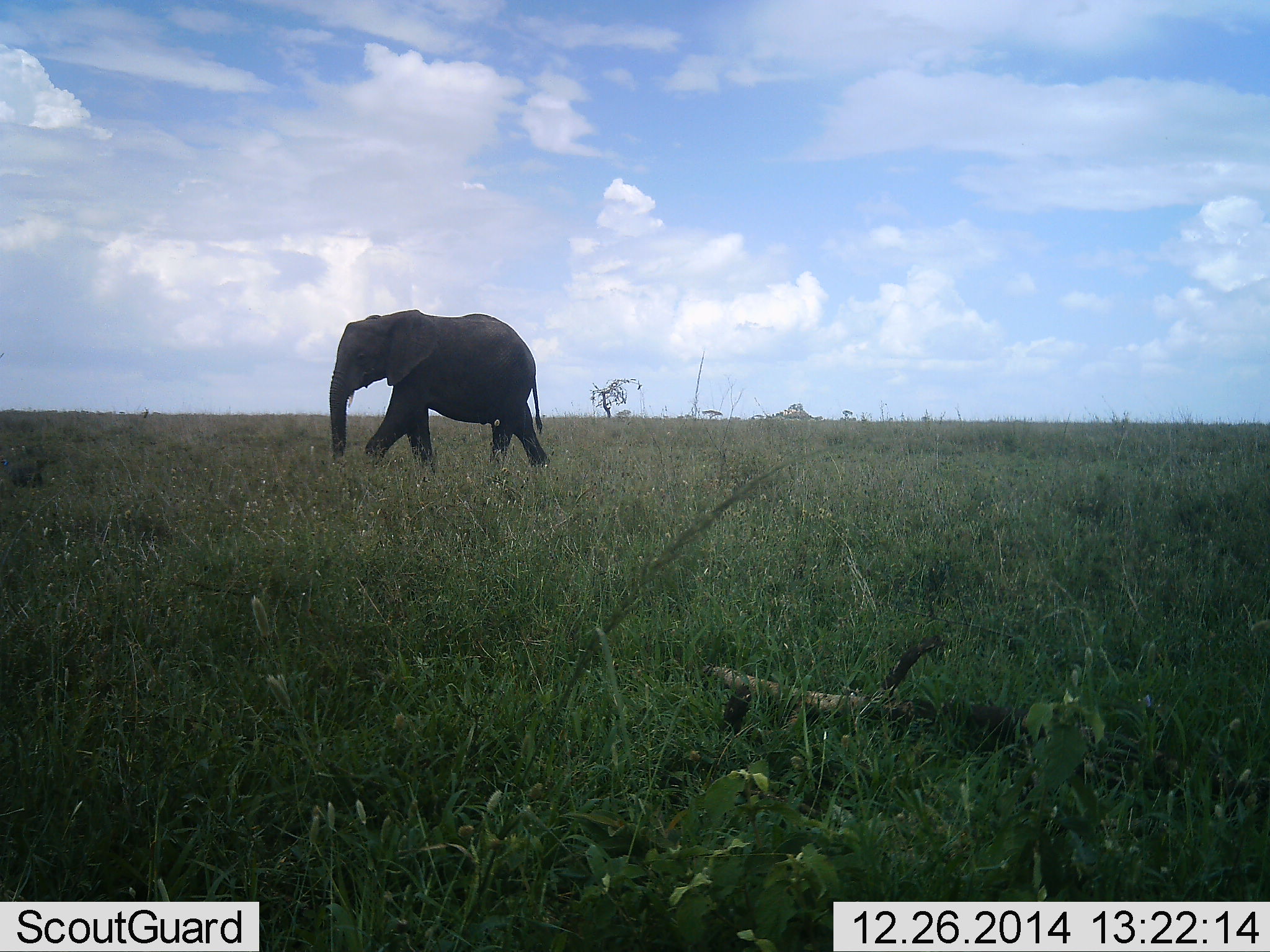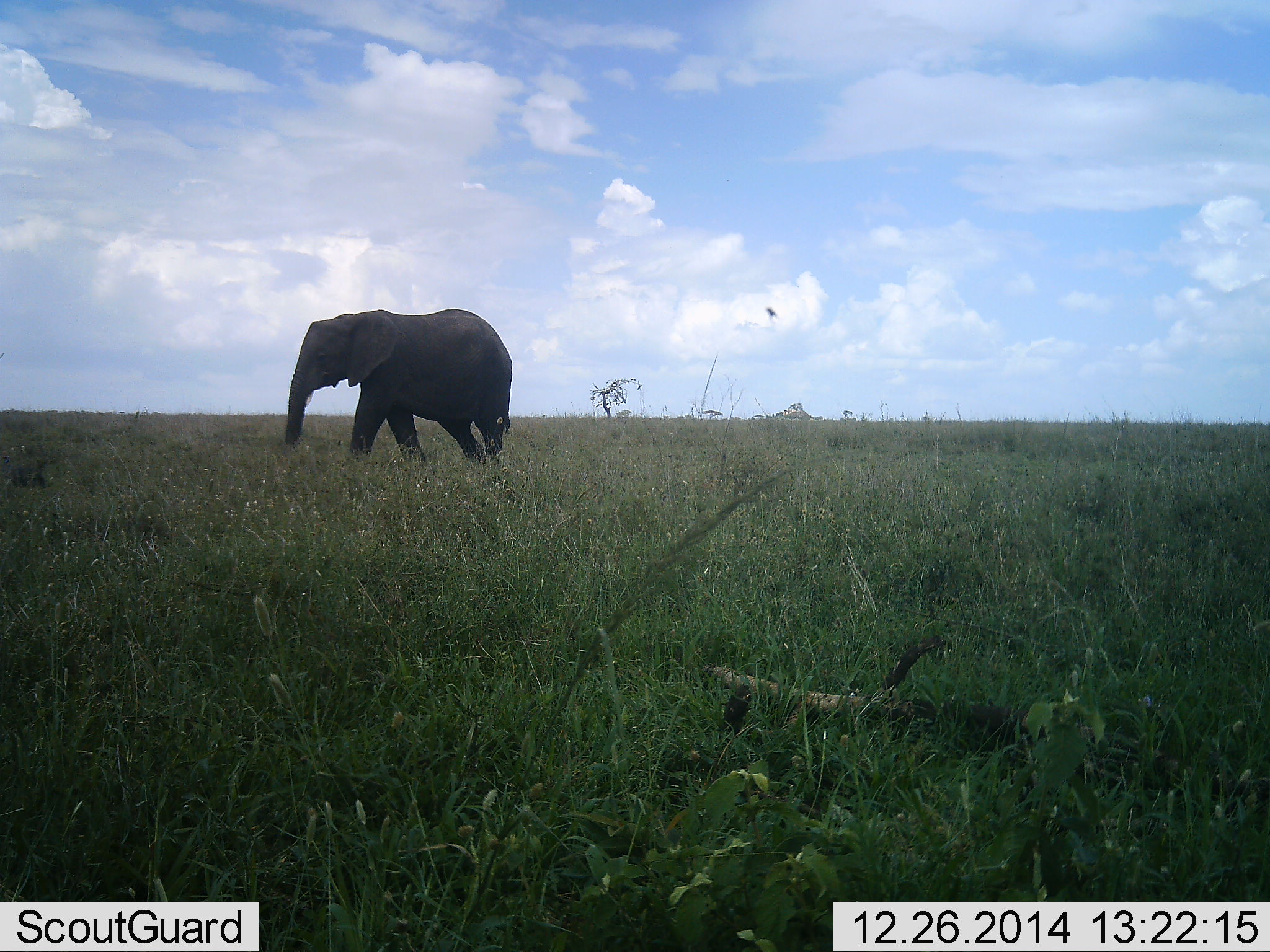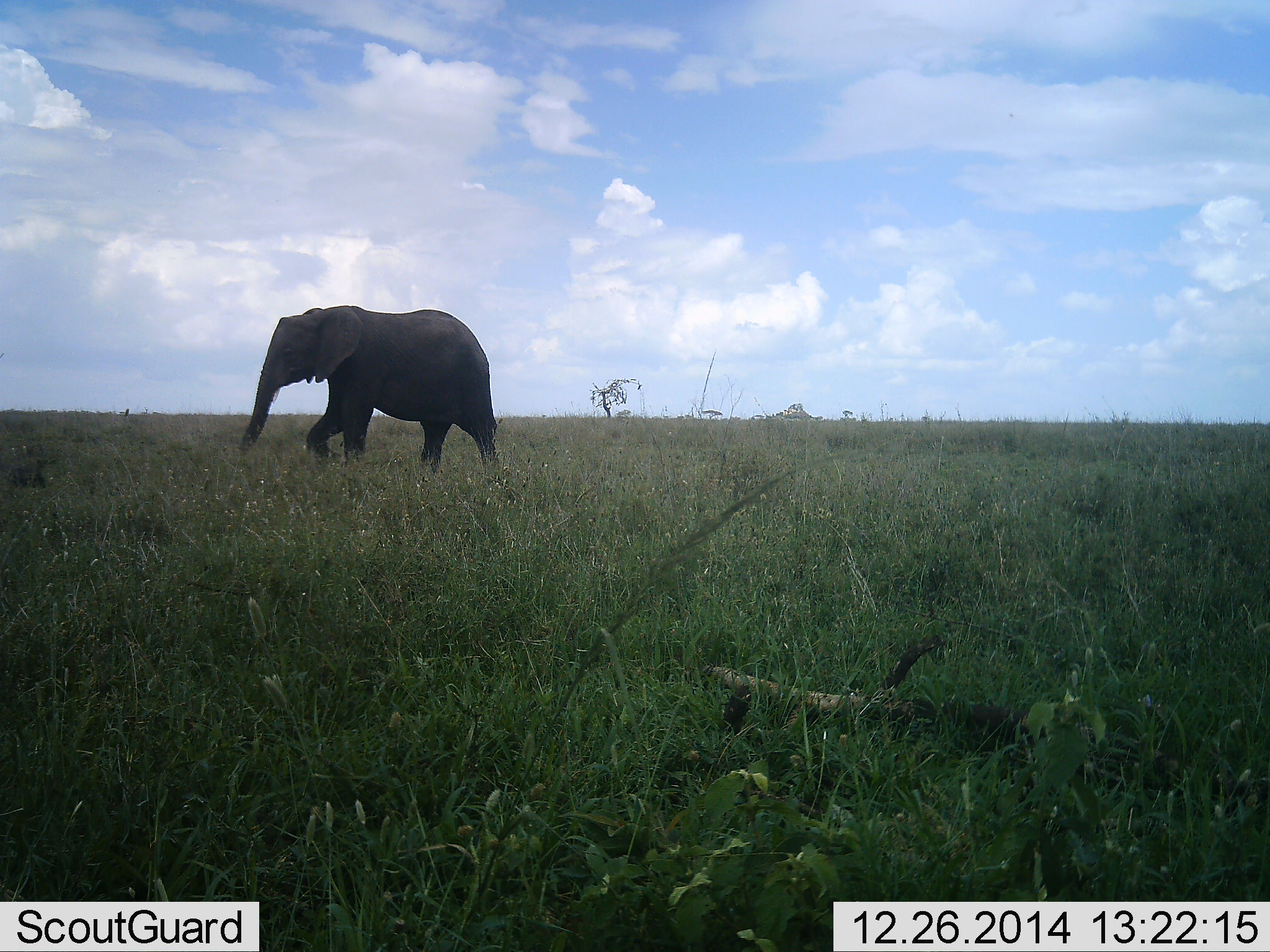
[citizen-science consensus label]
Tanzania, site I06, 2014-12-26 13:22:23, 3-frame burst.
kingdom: Animalia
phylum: Chordata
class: Mammalia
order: Proboscidea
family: Elephantidae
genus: Loxodonta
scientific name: Loxodonta africana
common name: african bush elephant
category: elephant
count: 1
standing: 25%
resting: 0%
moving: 83%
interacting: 0%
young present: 0%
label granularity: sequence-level